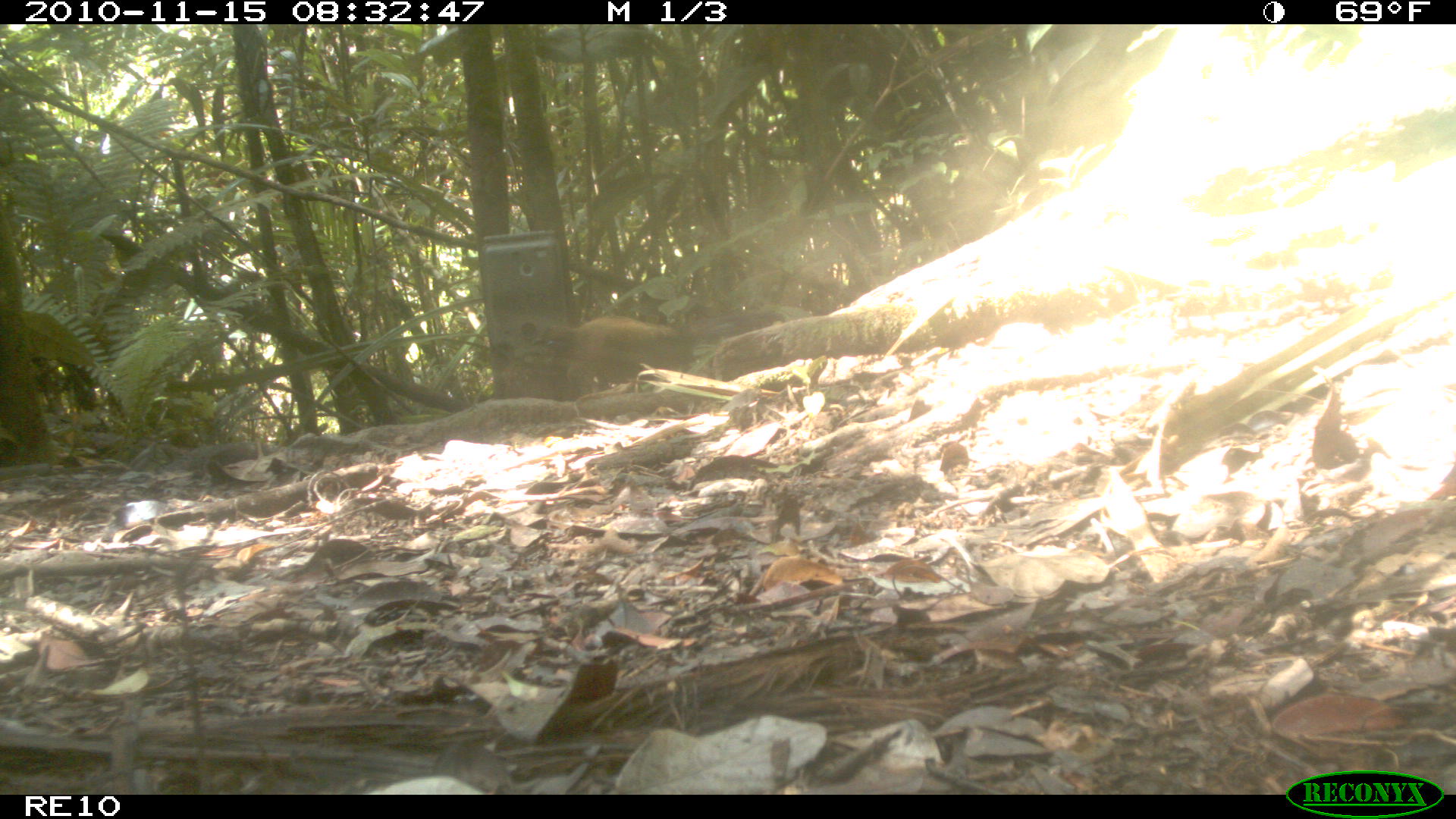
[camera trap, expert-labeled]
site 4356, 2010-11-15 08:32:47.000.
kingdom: Animalia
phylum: Chordata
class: Aves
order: Cuculiformes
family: Cuculidae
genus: Coua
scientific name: Coua serriana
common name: red-breasted coua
Coua serriana (red-breasted coua), count 1.